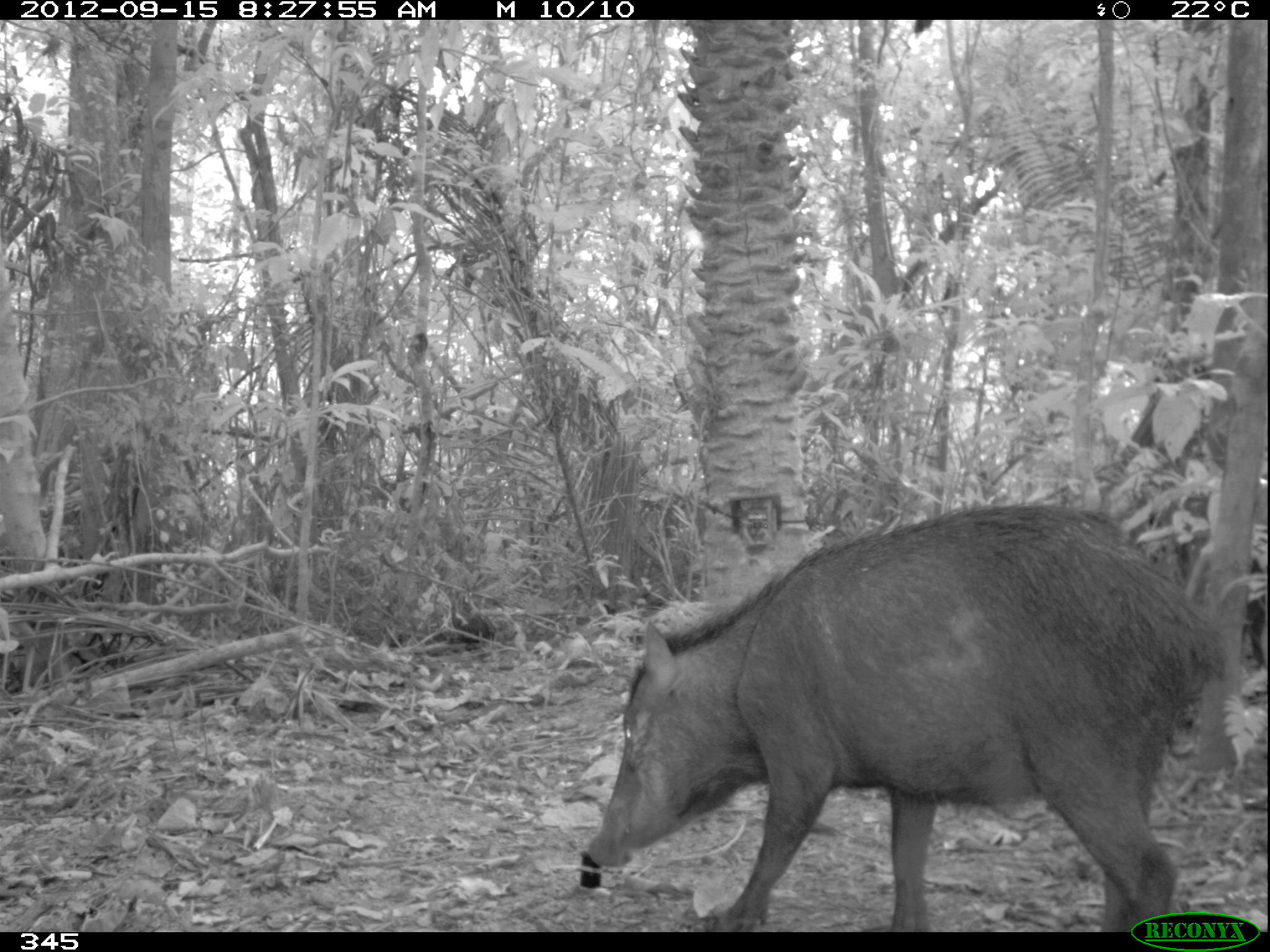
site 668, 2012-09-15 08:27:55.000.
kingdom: Animalia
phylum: Chordata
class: Mammalia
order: Artiodactyla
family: Tayassuidae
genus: Tayassu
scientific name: Tayassu pecari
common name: white-lipped peccary